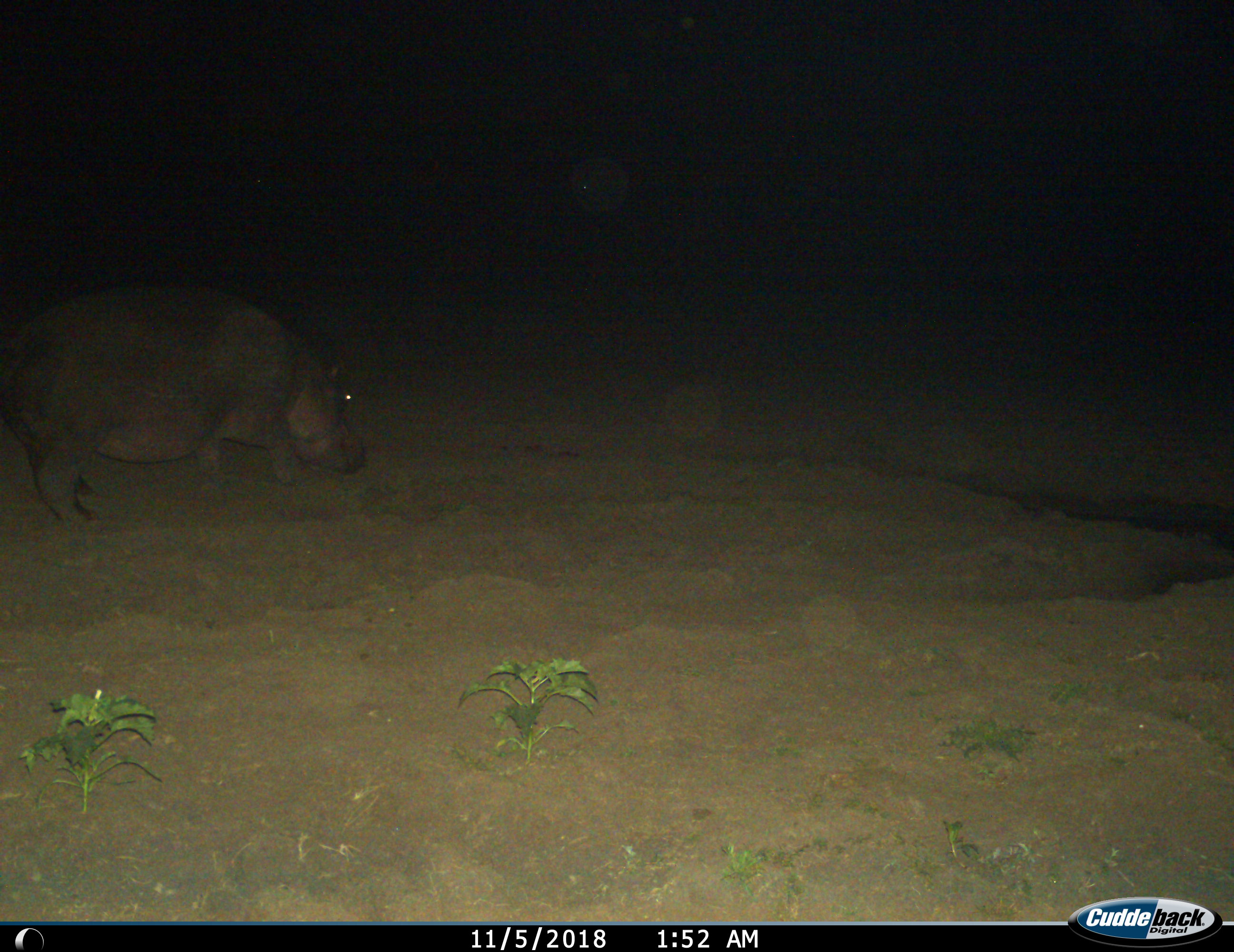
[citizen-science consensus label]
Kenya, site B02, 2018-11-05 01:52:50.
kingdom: Animalia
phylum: Chordata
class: Mammalia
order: Artiodactyla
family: Hippopotamidae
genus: Hippopotamus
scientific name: Hippopotamus amphibius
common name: hippopotamus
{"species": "hippopotamus (Hippopotamus amphibius)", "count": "1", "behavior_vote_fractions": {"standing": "40%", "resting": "0%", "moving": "30%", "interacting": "0%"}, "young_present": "0%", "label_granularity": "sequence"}